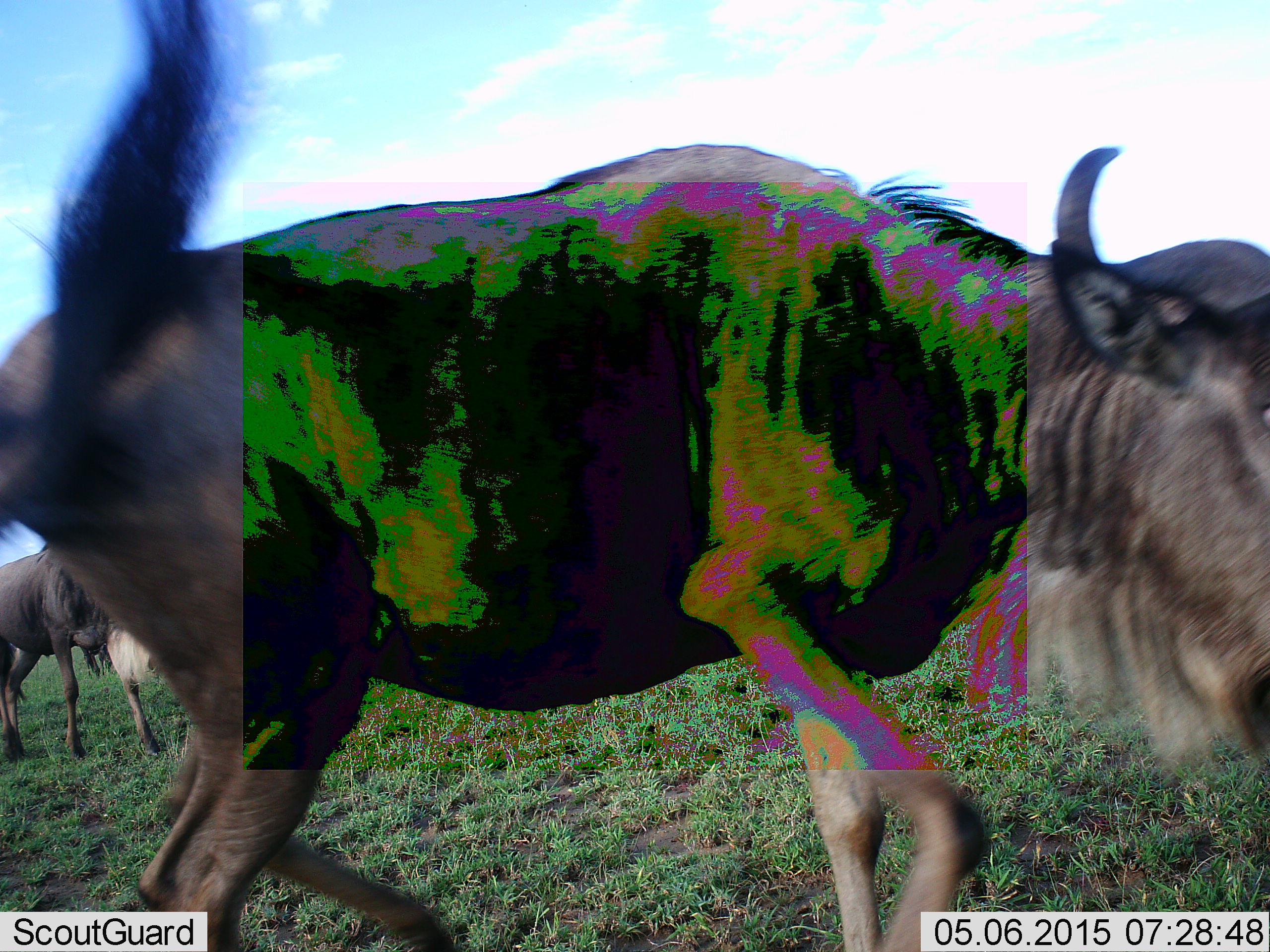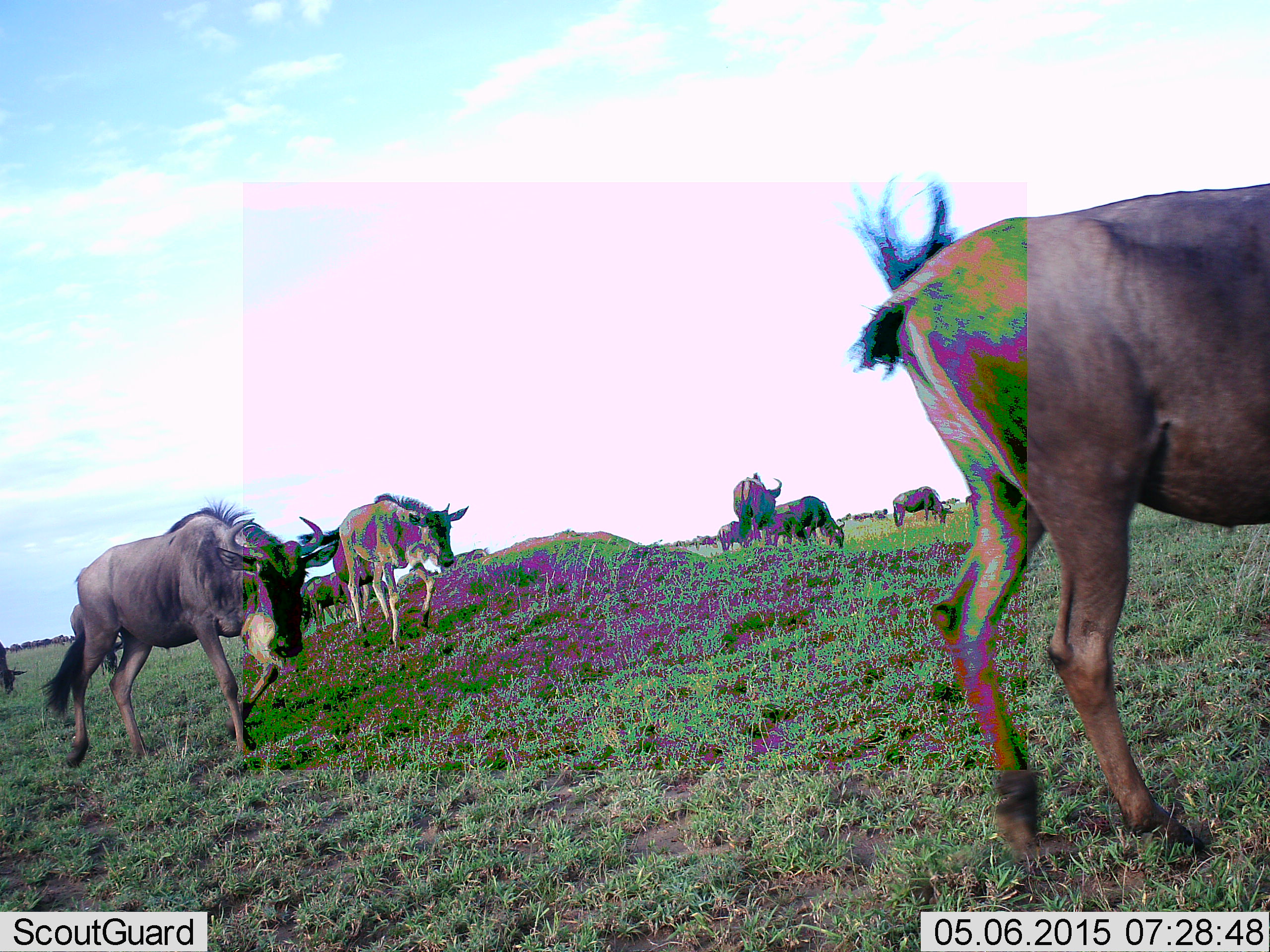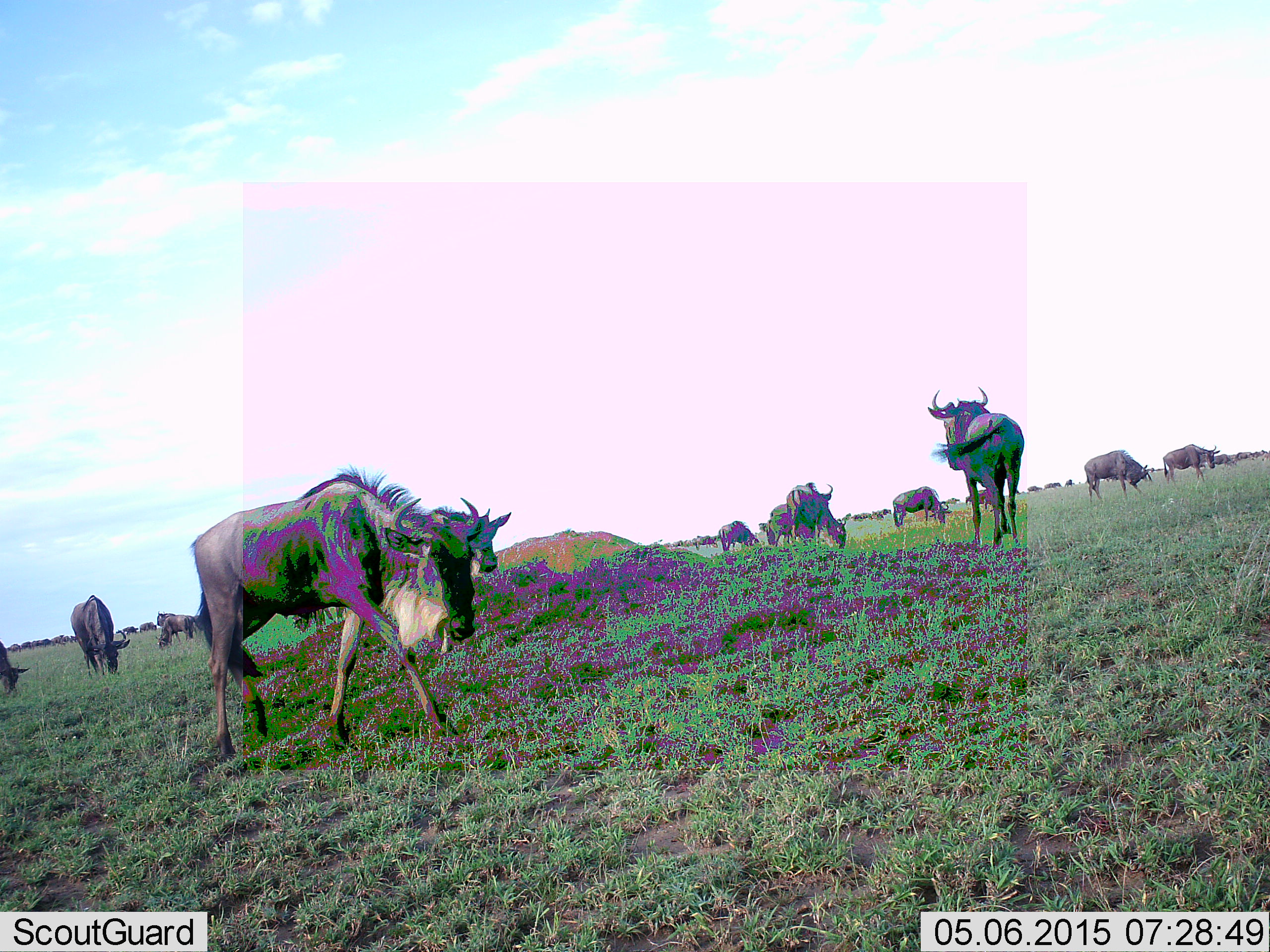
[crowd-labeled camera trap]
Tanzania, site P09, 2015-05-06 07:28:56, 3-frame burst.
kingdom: Animalia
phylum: Chordata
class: Mammalia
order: Artiodactyla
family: Bovidae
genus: Connochaetes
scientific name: Connochaetes taurinus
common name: blue wildebeest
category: wildebeest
Wildebeest (blue wildebeest) (Connochaetes taurinus), count 11-50. Behavior (volunteer vote fractions): standing 40%, resting 0%, moving 100%, interacting 0%. Young present (vote fraction): 0%. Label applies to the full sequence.